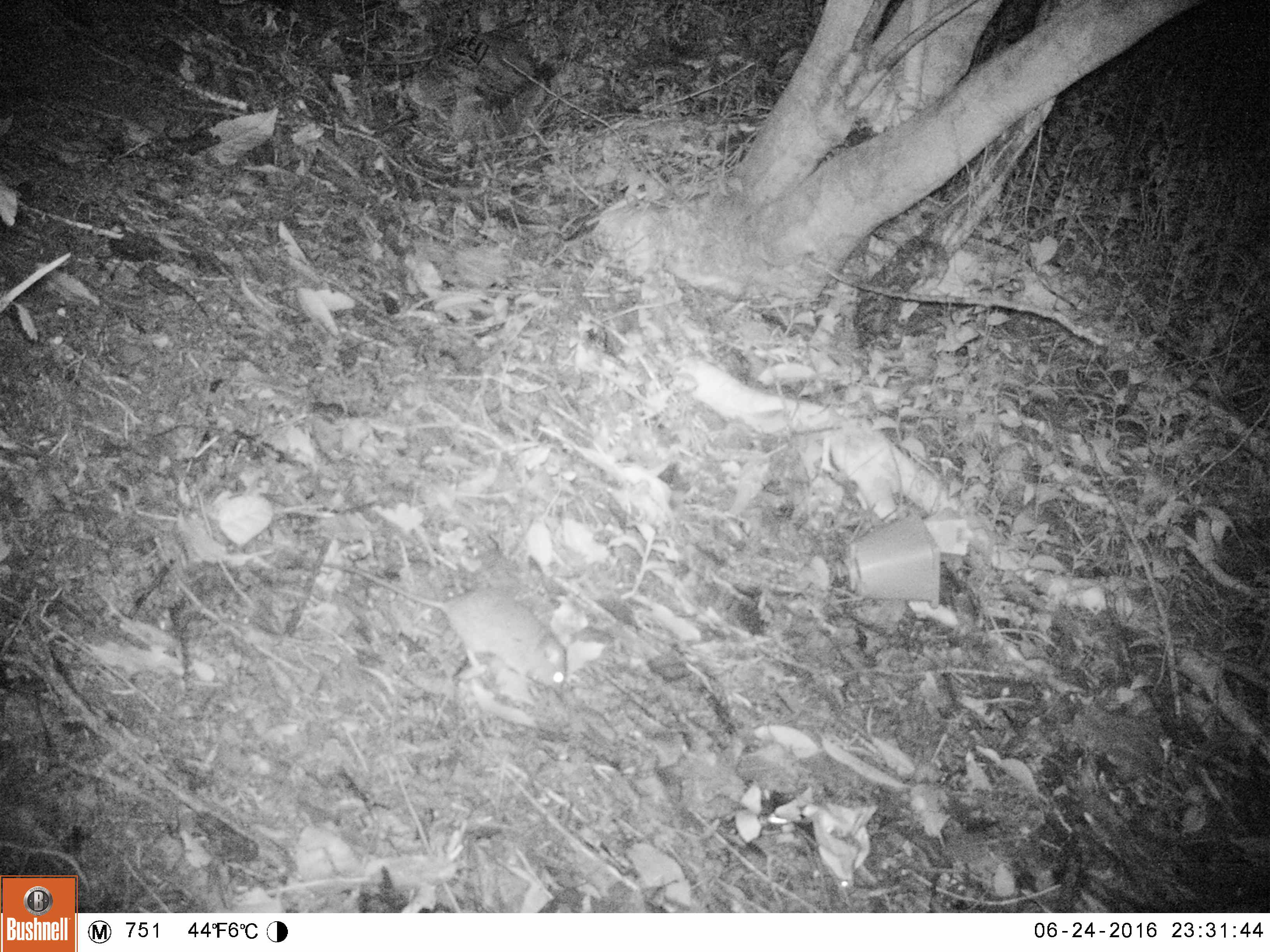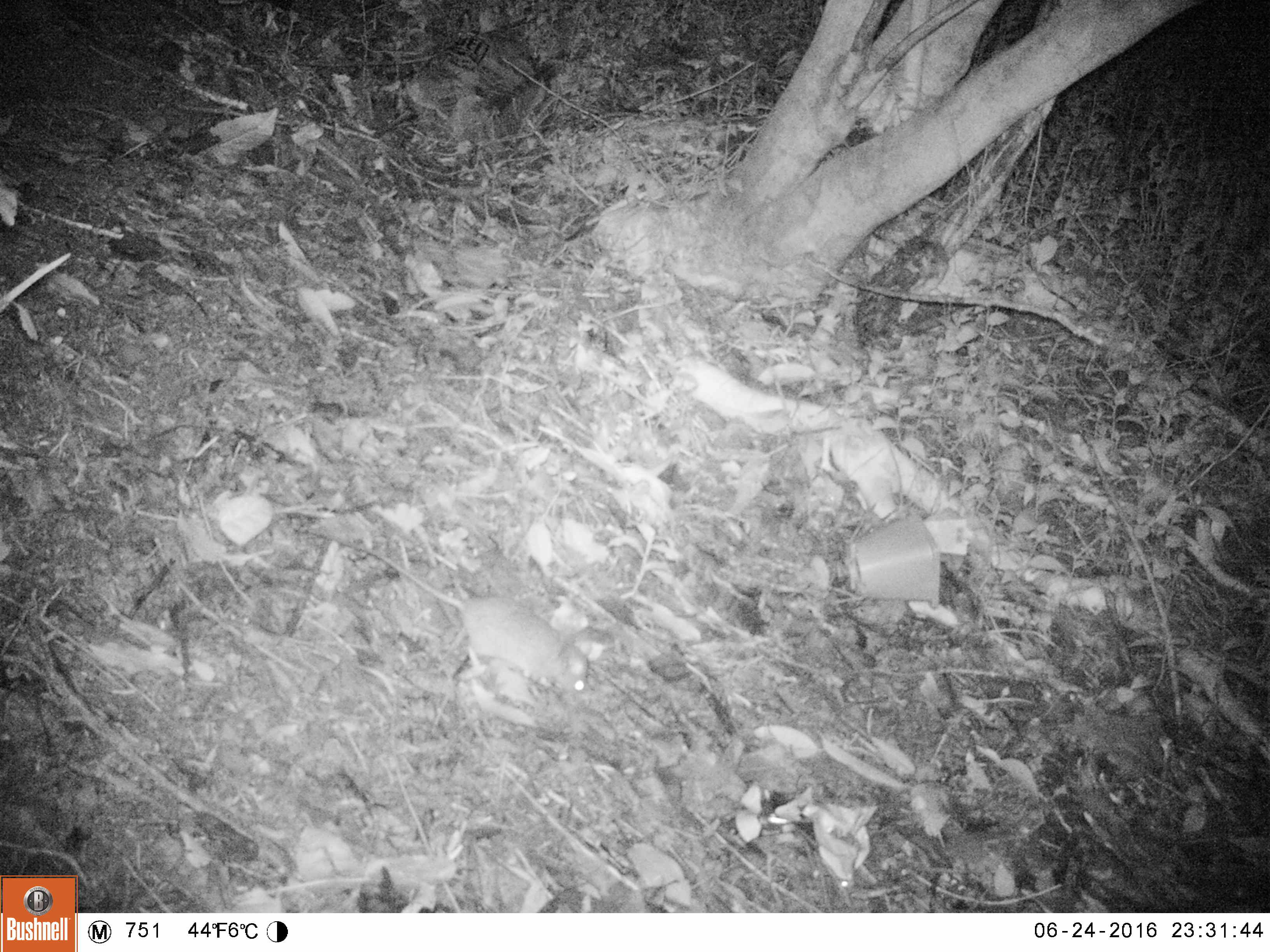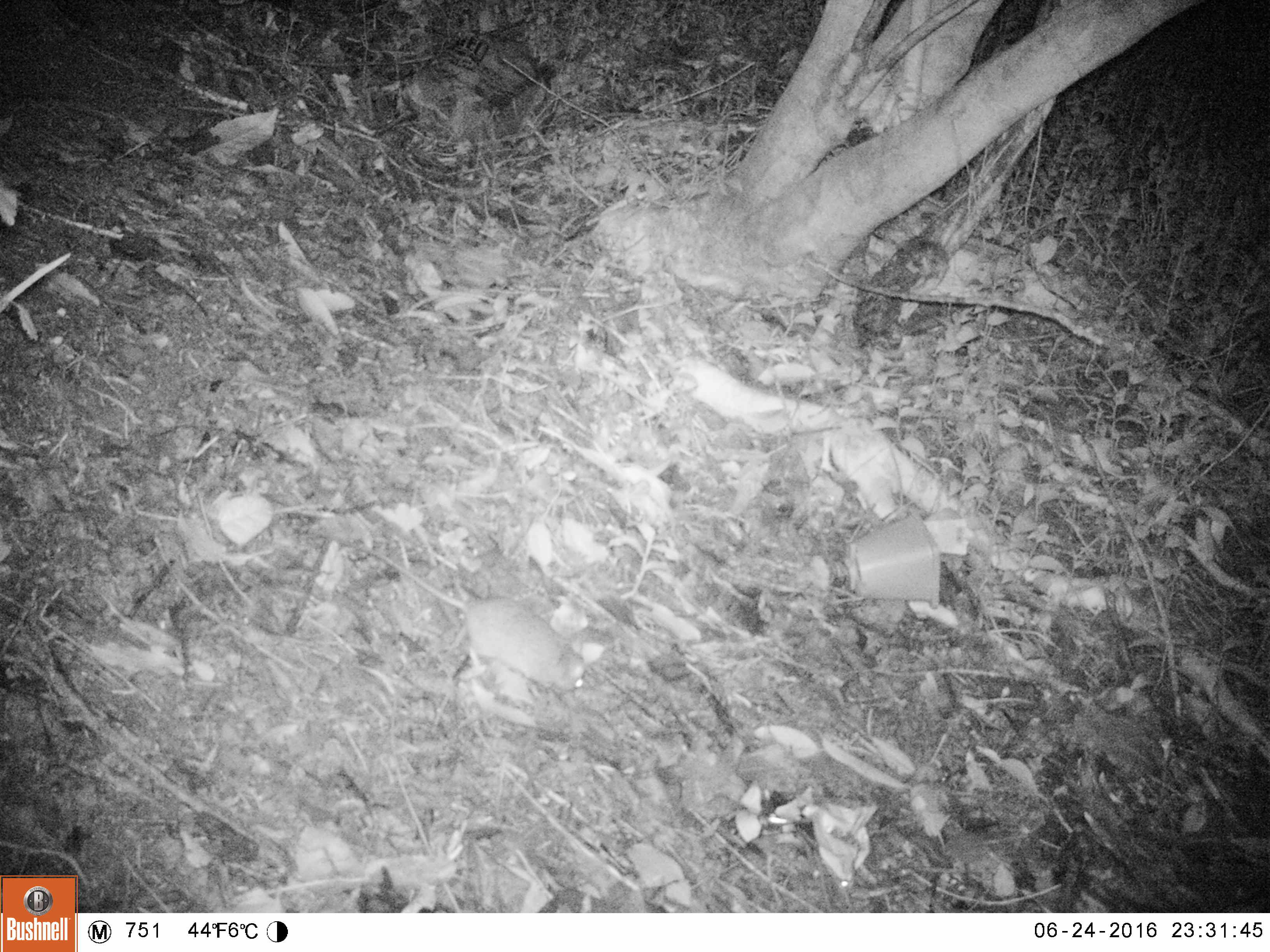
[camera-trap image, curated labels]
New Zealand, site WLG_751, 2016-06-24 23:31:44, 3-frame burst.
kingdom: Animalia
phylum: Chordata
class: Mammalia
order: Rodentia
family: Muridae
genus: Rattus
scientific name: Rattus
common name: rat